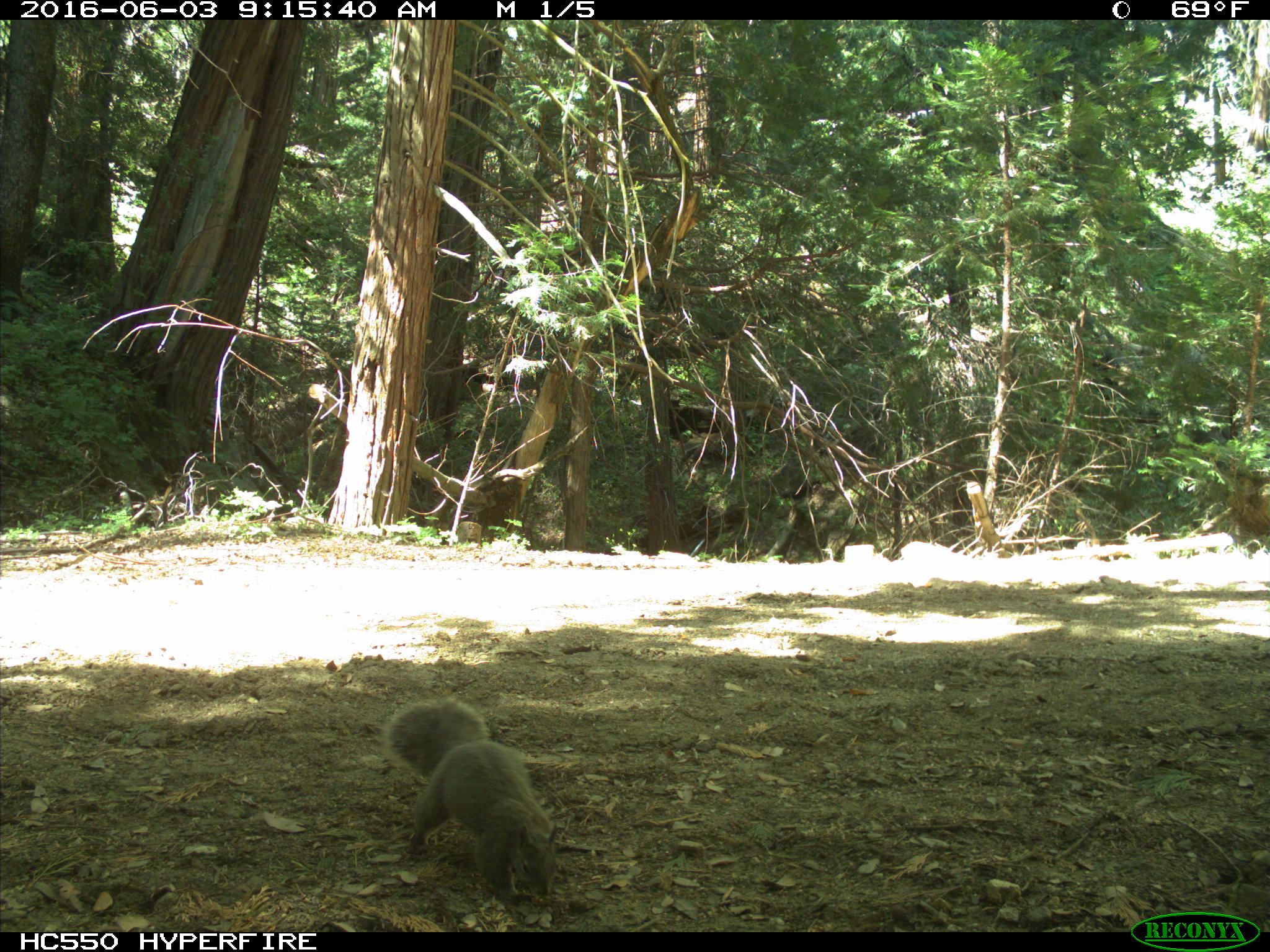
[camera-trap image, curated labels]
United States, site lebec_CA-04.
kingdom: Animalia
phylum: Chordata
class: Mammalia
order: Rodentia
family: Sciuridae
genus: Sciurus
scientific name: Sciurus carolinensis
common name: eastern gray squirrel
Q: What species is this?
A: Sciurus carolinensis (eastern gray squirrel).